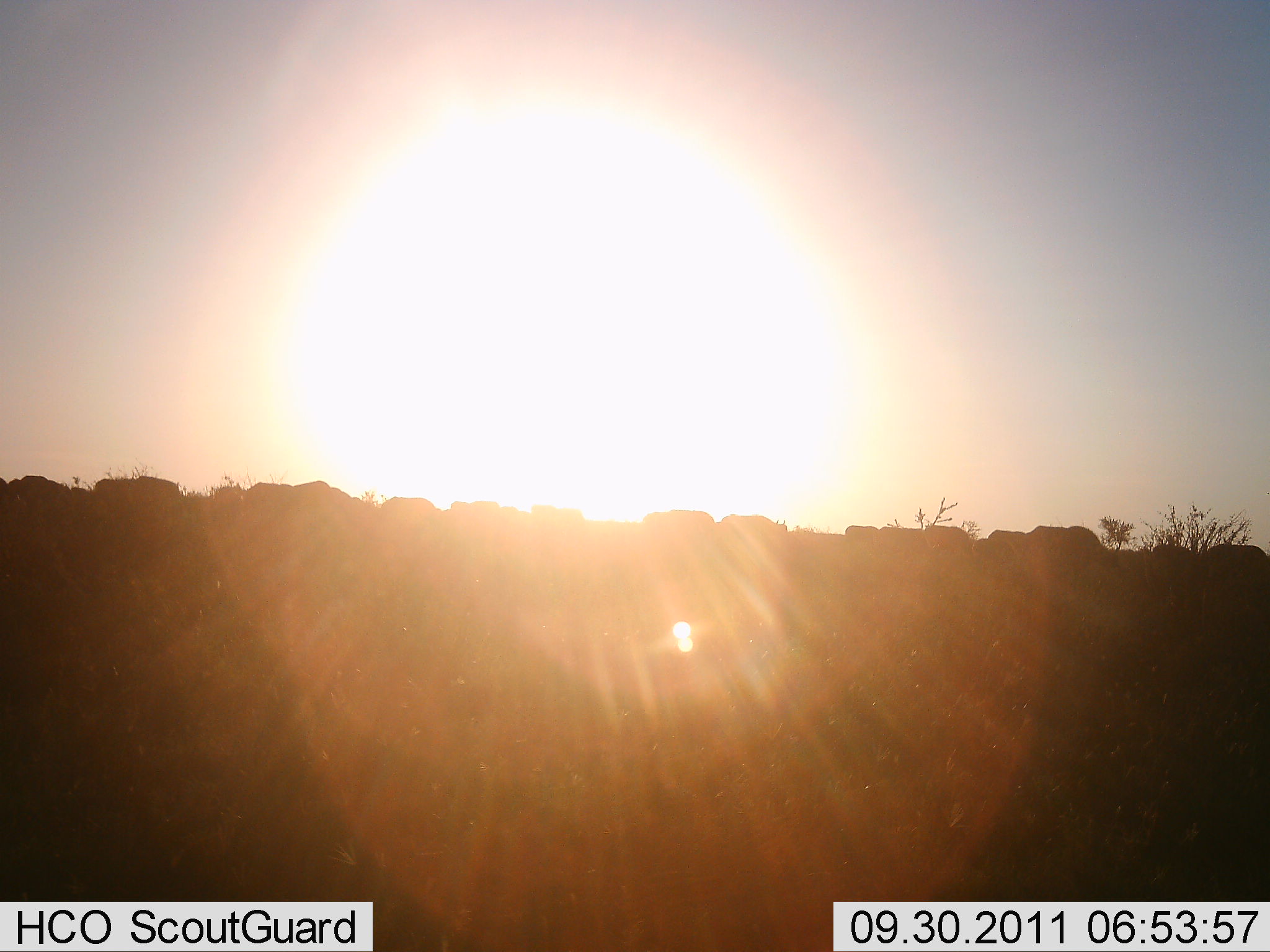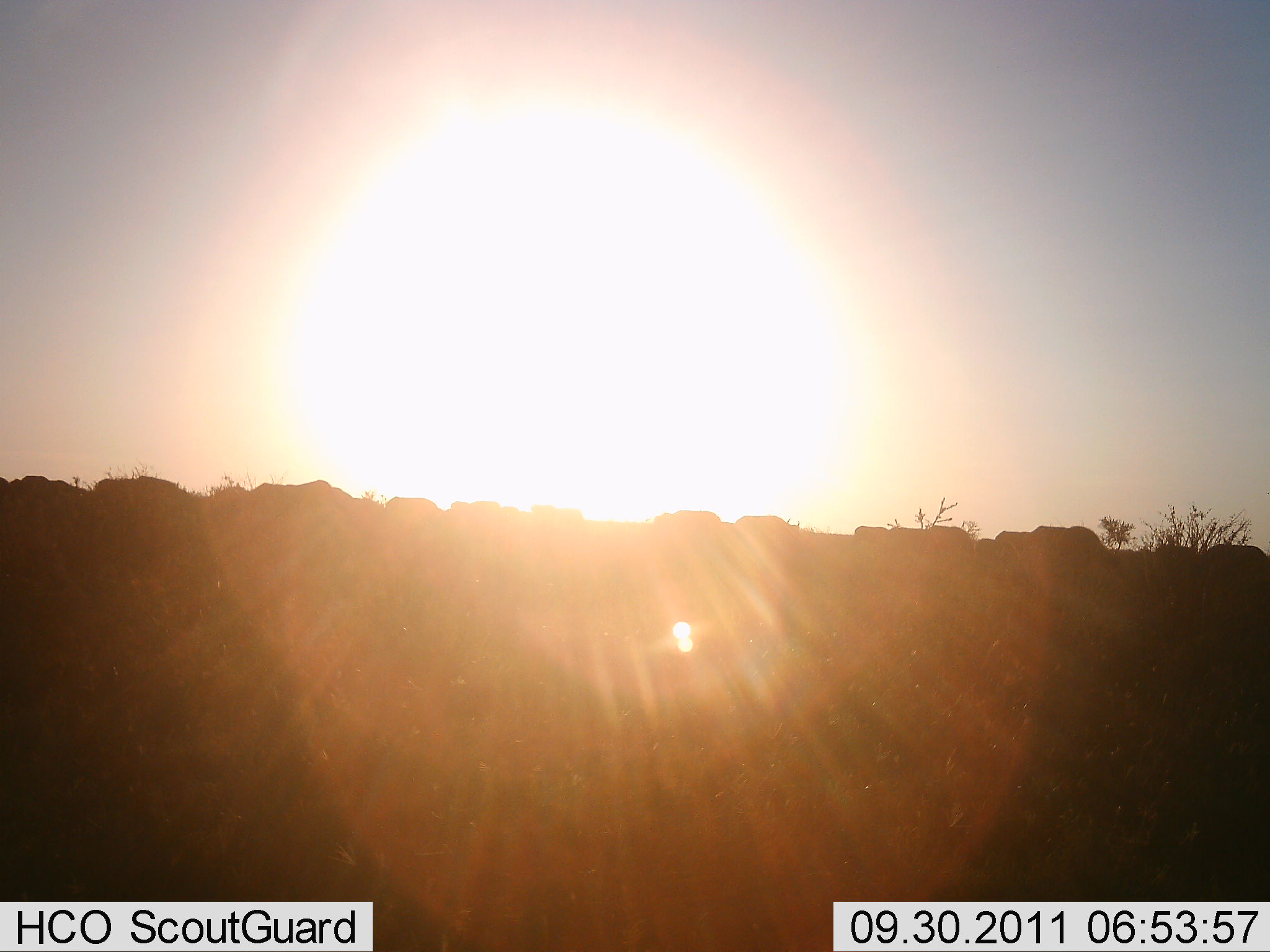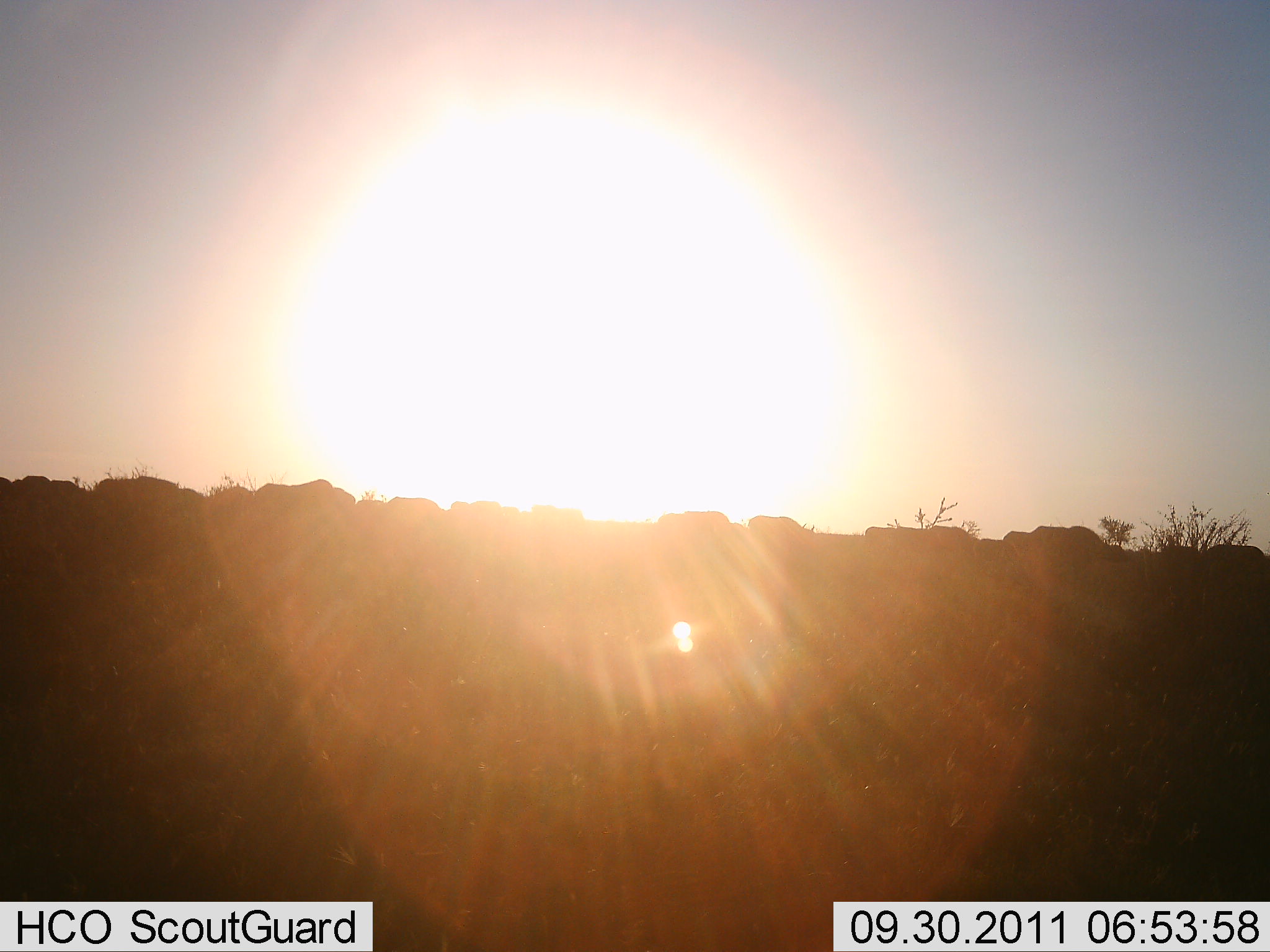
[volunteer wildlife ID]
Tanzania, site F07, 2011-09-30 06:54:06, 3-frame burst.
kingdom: Animalia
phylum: Chordata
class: Mammalia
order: Artiodactyla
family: Bovidae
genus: Connochaetes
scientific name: Connochaetes taurinus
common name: blue wildebeest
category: wildebeest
Wildebeest (blue wildebeest) (Connochaetes taurinus), count 11-50. Behavior (volunteer vote fractions): standing 0%, resting 0%, moving 89%, interacting 0%. Young present (vote fraction): 0%. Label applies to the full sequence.